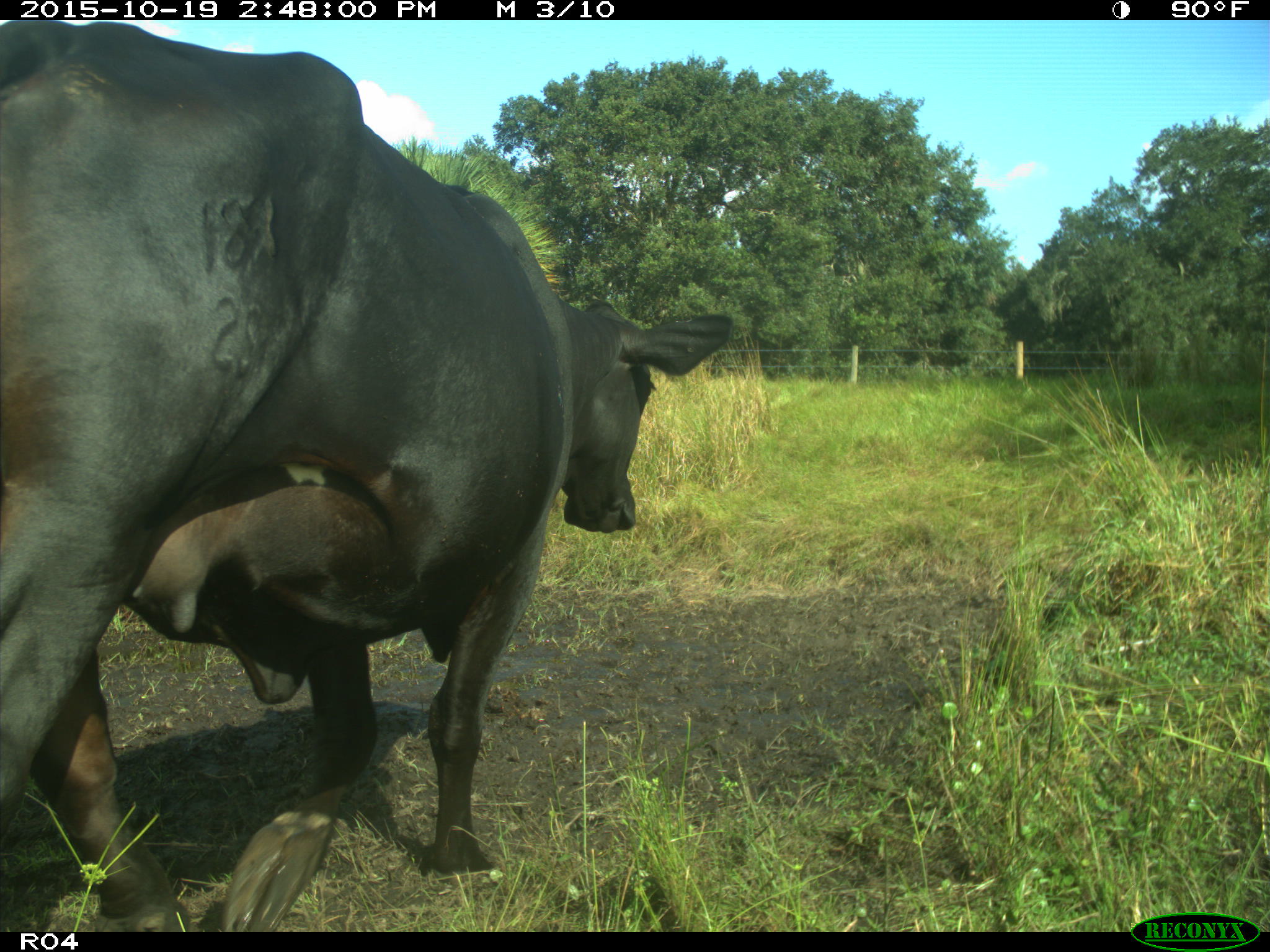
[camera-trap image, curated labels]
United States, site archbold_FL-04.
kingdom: Animalia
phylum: Chordata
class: Mammalia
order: Artiodactyla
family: Bovidae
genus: Bos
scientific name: Bos taurus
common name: domestic cow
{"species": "Bos taurus (domestic cow)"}